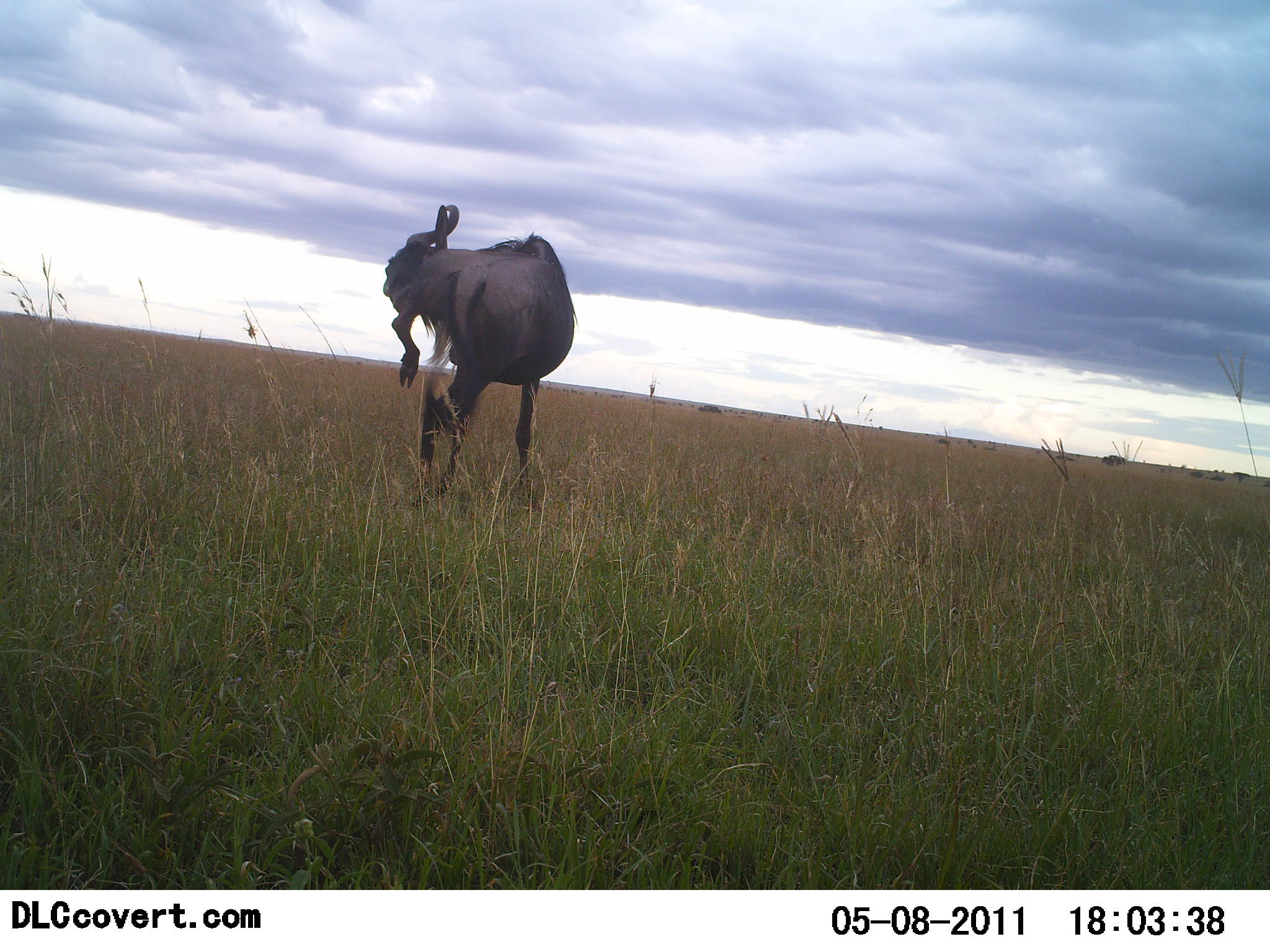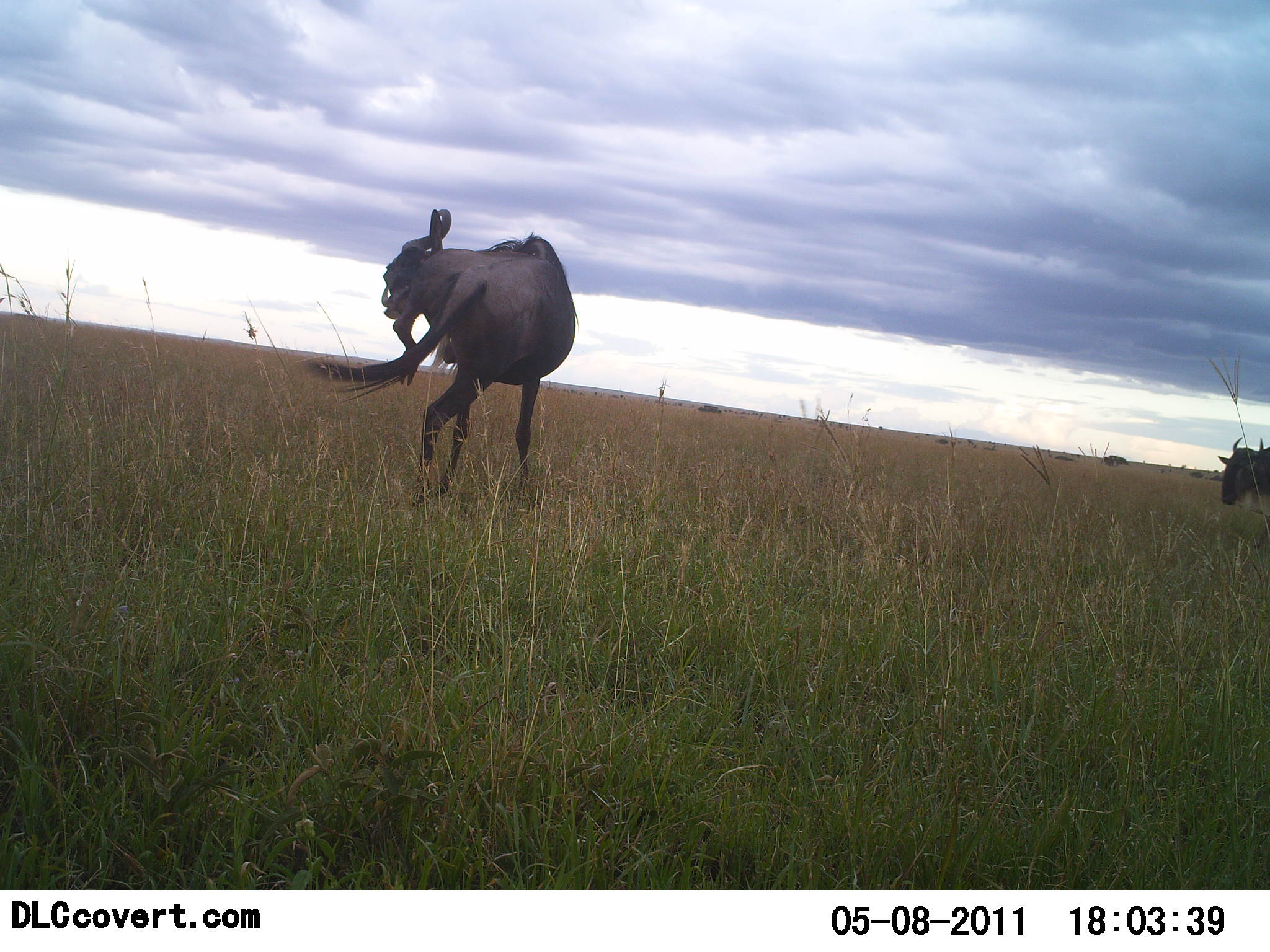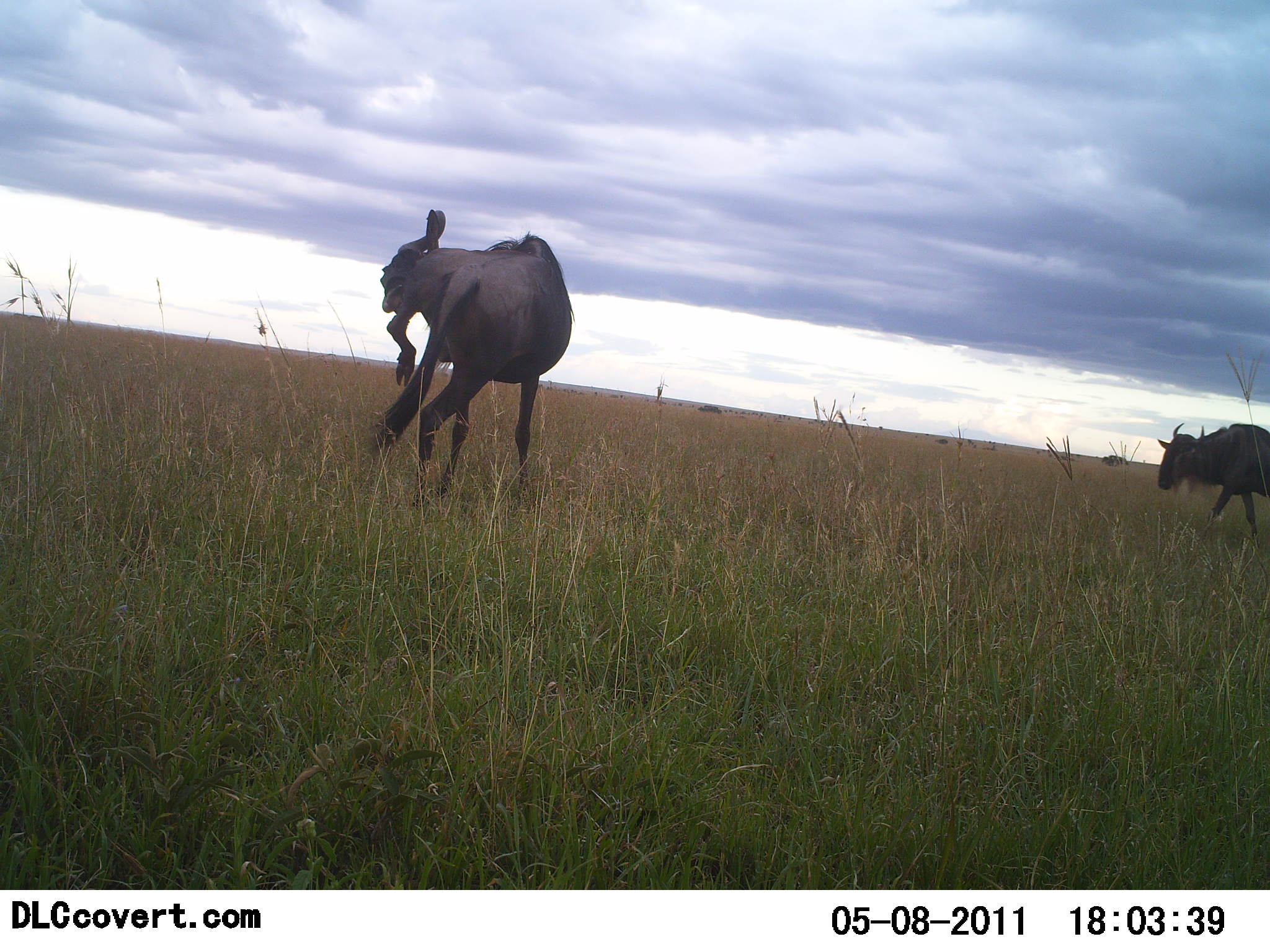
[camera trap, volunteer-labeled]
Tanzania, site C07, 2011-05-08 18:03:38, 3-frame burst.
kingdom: Animalia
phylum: Chordata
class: Mammalia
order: Artiodactyla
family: Bovidae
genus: Connochaetes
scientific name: Connochaetes taurinus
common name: blue wildebeest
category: wildebeest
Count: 2.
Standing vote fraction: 77%.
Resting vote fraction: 0%.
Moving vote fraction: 77%.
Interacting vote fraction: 23%.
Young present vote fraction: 0%.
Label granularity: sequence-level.